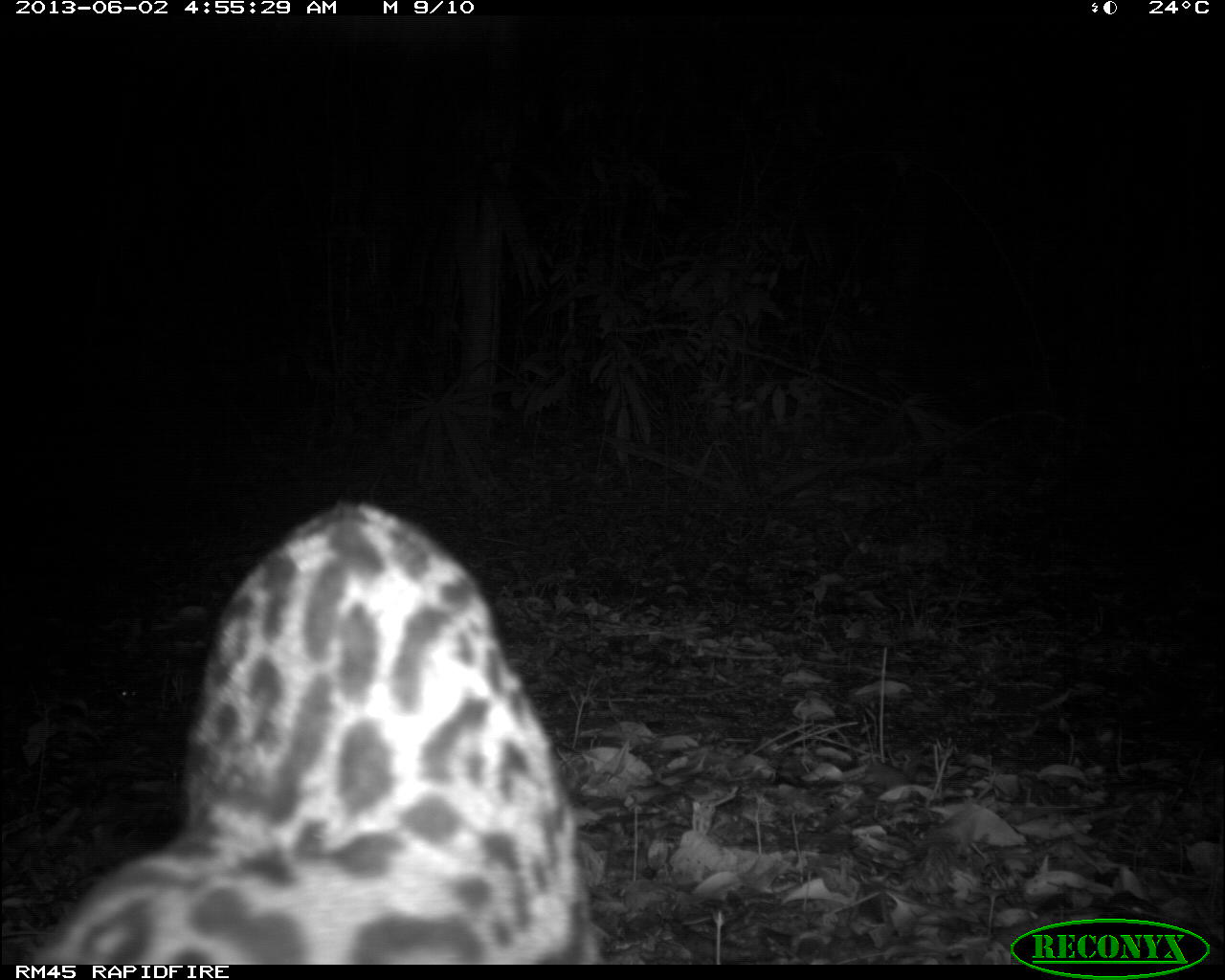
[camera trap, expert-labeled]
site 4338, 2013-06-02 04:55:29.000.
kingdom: Animalia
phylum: Chordata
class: Mammalia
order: Carnivora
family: Felidae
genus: Leopardus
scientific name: Leopardus pardalis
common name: ocelot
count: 1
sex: female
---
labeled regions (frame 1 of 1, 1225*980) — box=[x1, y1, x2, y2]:
leopardus pardalis: box=[20, 494, 603, 965]